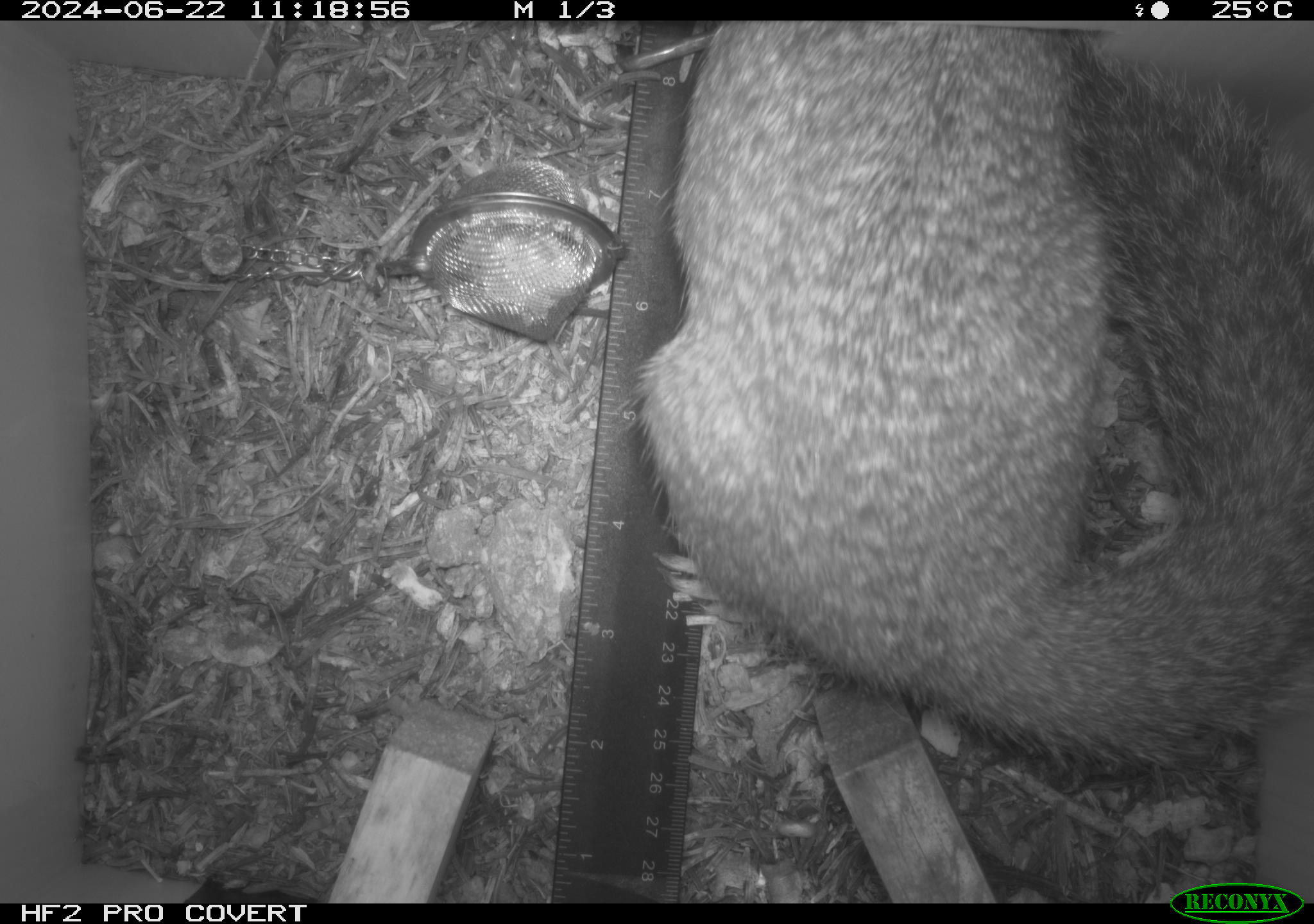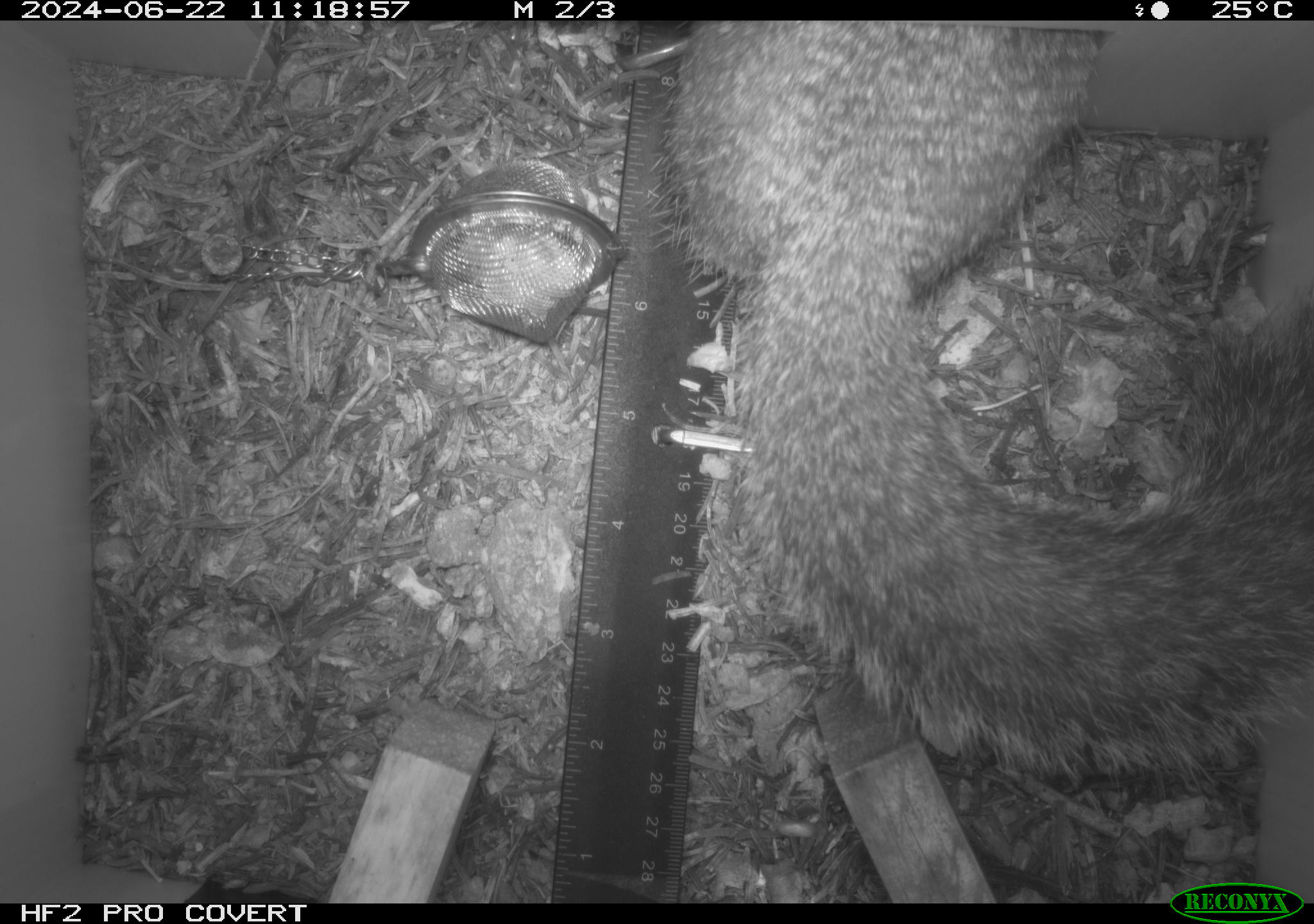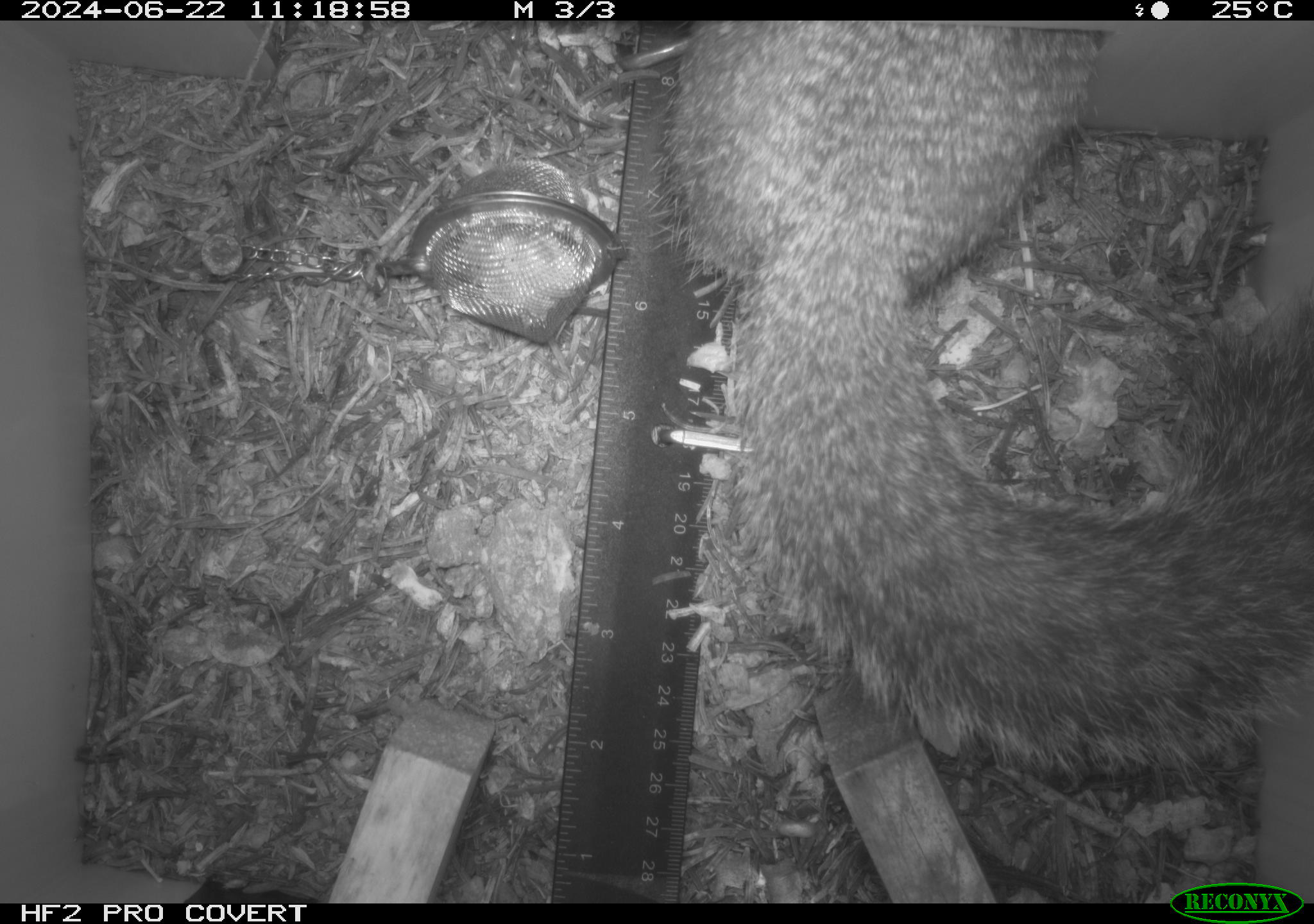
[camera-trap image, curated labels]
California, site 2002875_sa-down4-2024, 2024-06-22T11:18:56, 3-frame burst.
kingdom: Animalia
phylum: Chordata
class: Mammalia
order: Rodentia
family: Sciuridae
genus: Otospermophilus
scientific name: Otospermophilus beecheyi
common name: california ground squirrel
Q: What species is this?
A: California ground squirrel (Otospermophilus beecheyi).